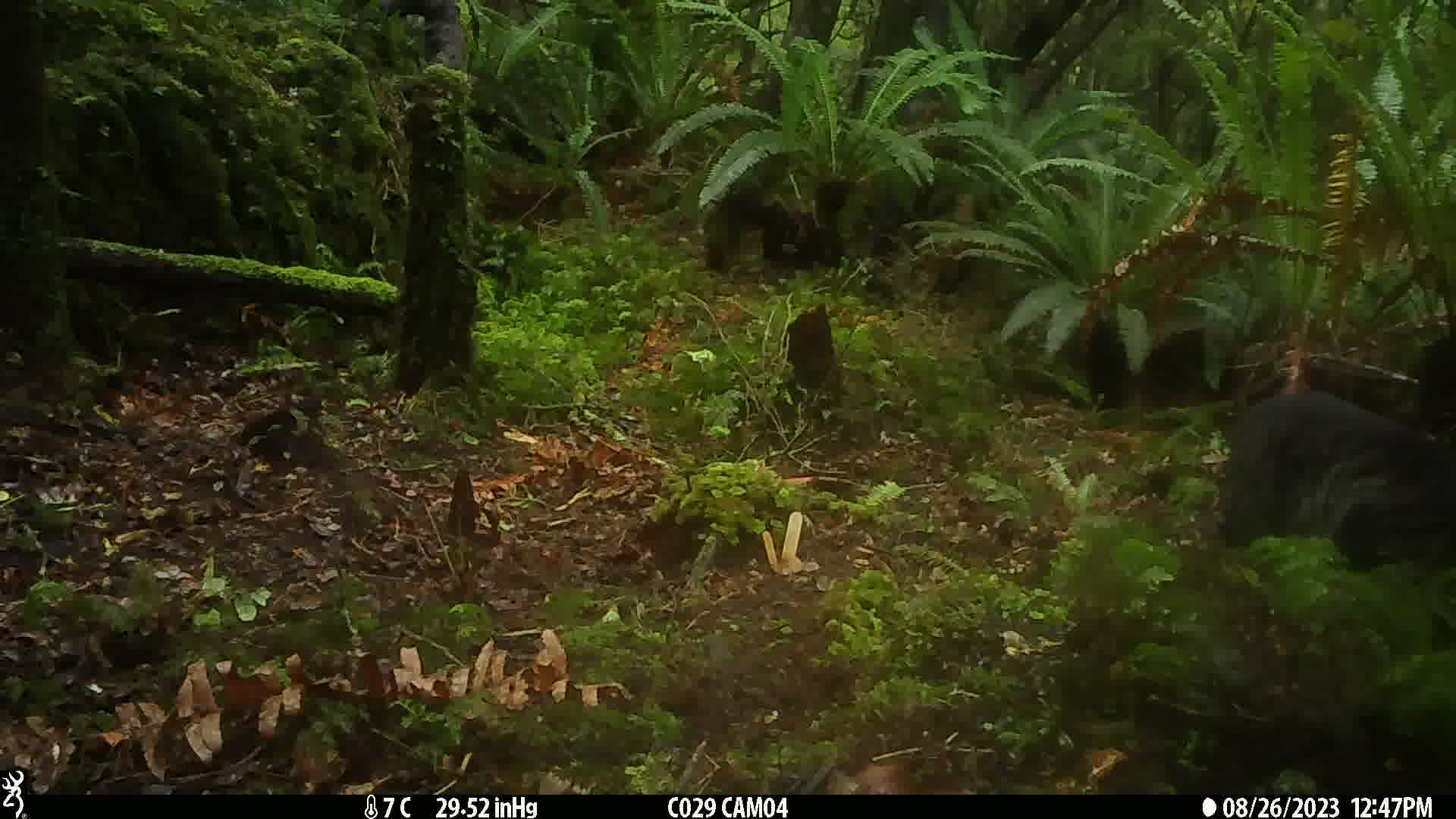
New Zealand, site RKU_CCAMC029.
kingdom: Animalia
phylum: Chordata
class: Mammalia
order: Carnivora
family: Felidae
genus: Felis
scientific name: Felis catus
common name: domestic cat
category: cat